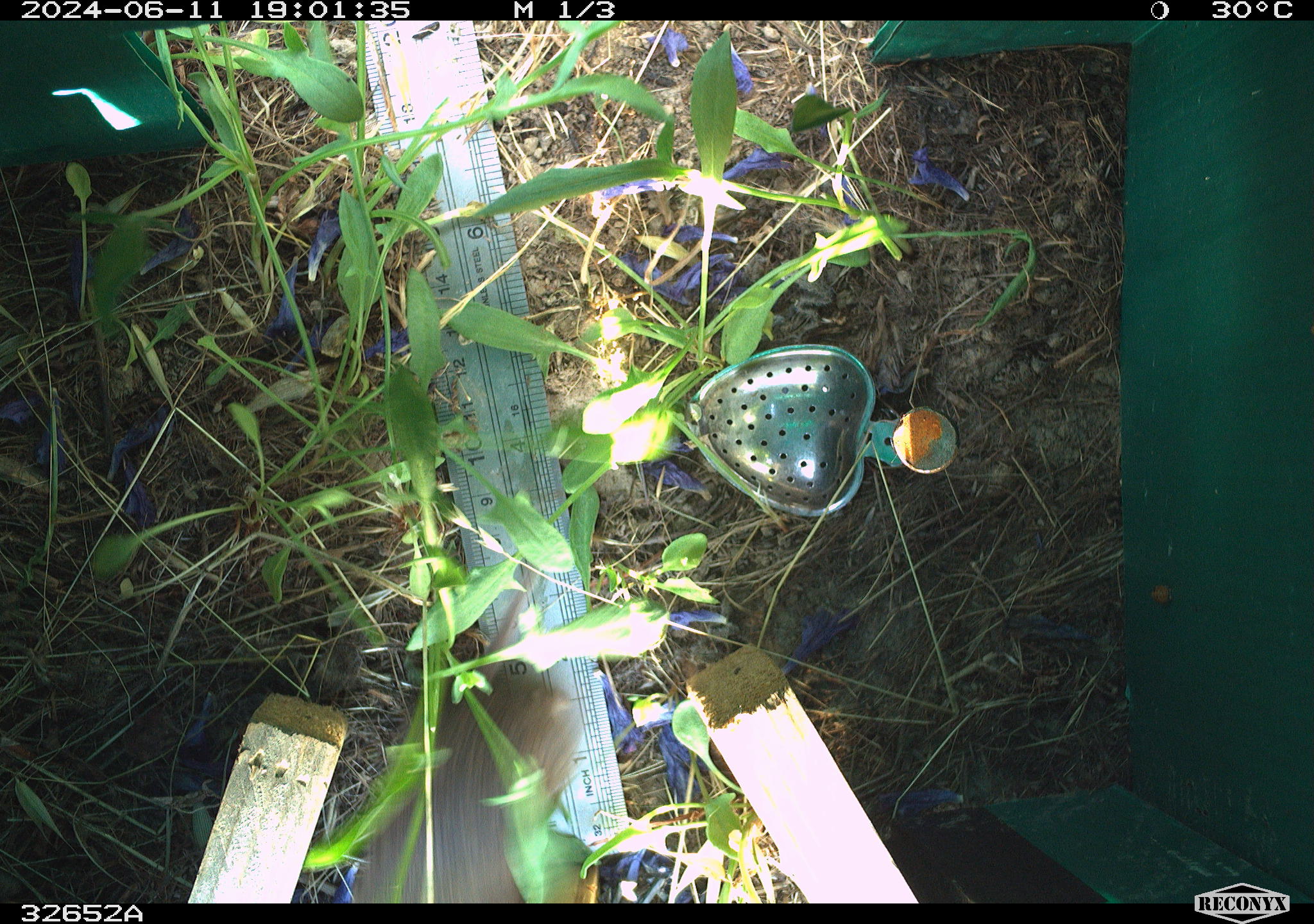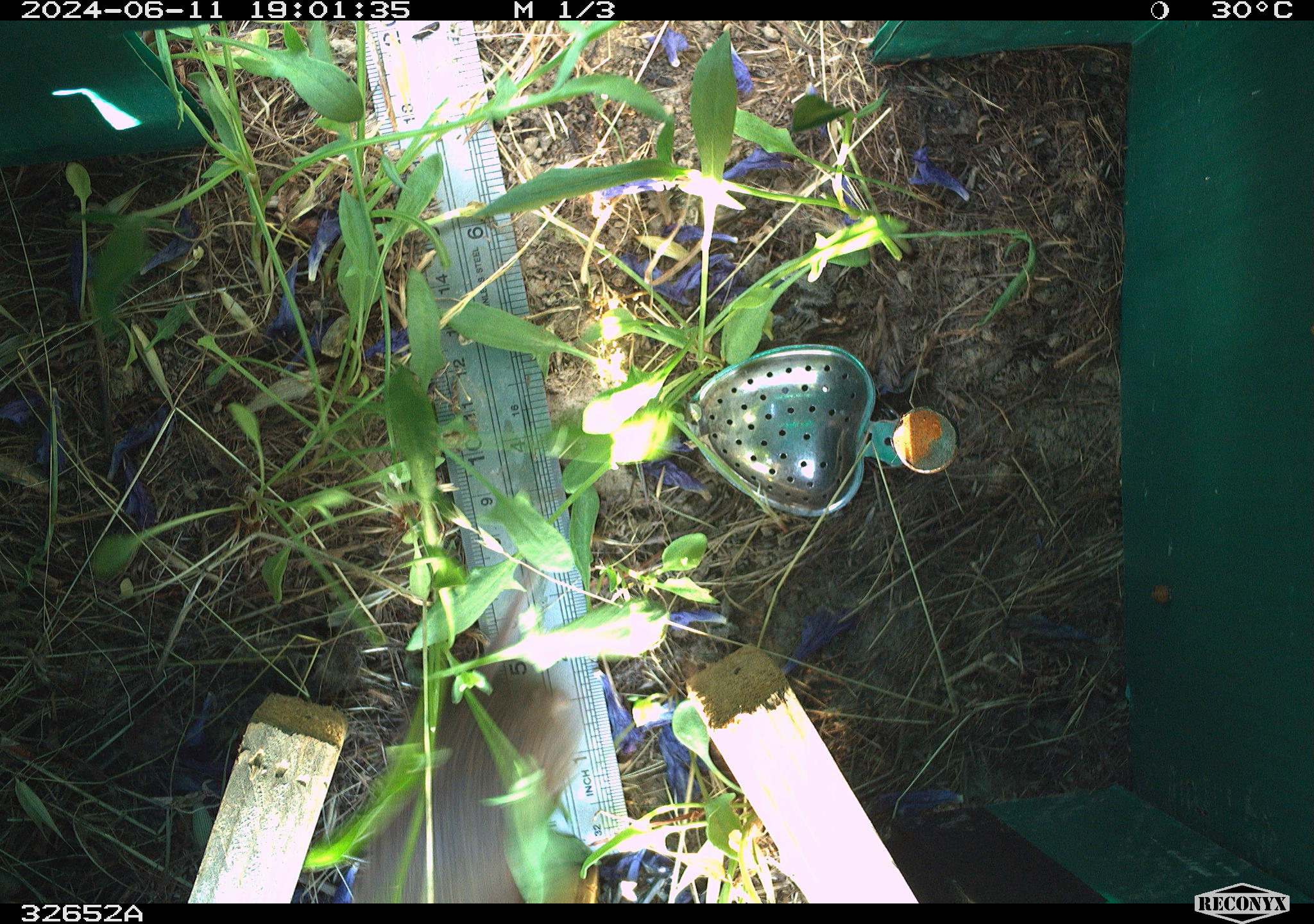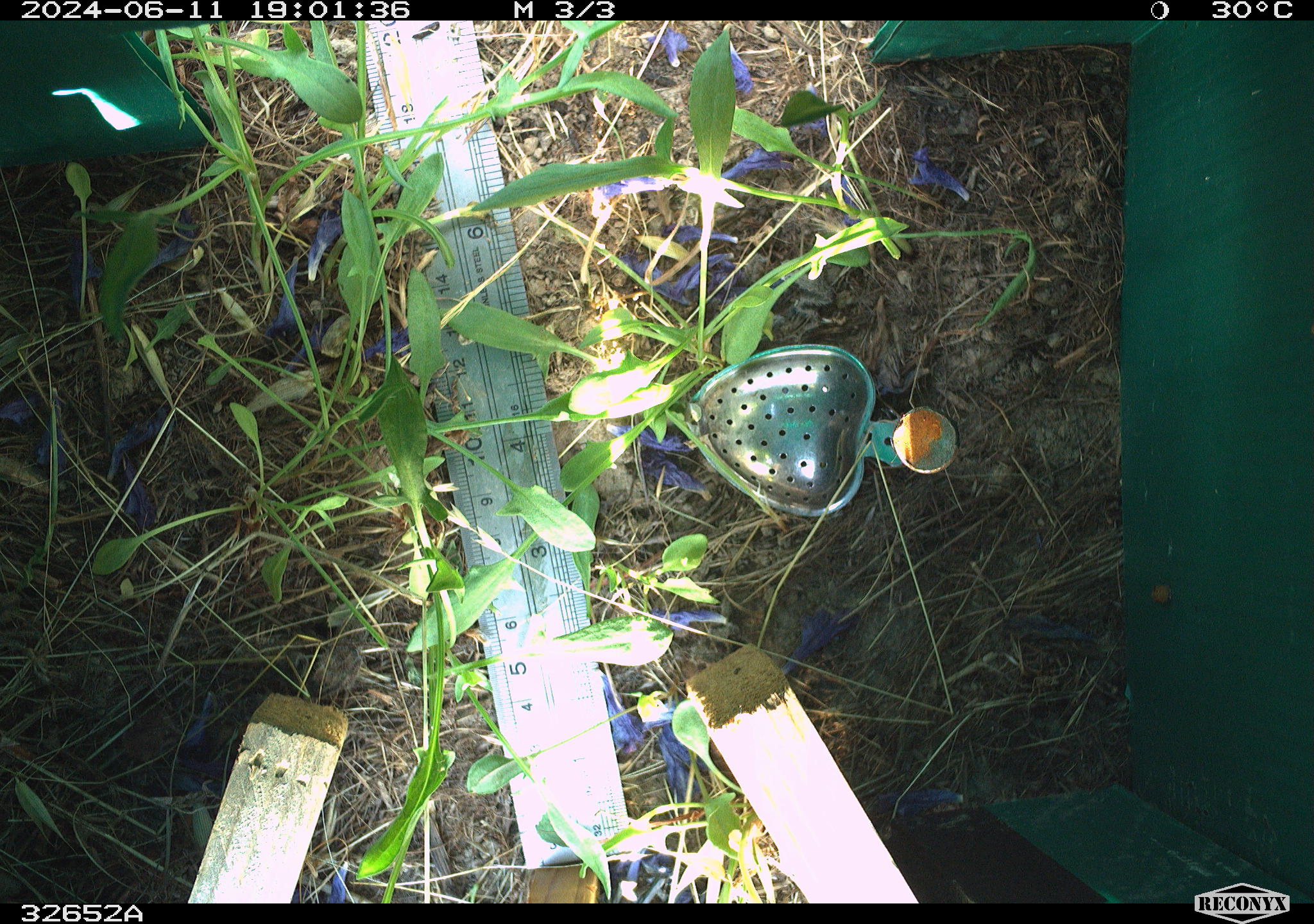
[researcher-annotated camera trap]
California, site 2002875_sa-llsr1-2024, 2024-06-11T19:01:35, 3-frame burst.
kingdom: Animalia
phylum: Chordata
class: Mammalia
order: Rodentia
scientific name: Rodentia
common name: rodent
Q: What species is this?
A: Rodent (Rodentia).